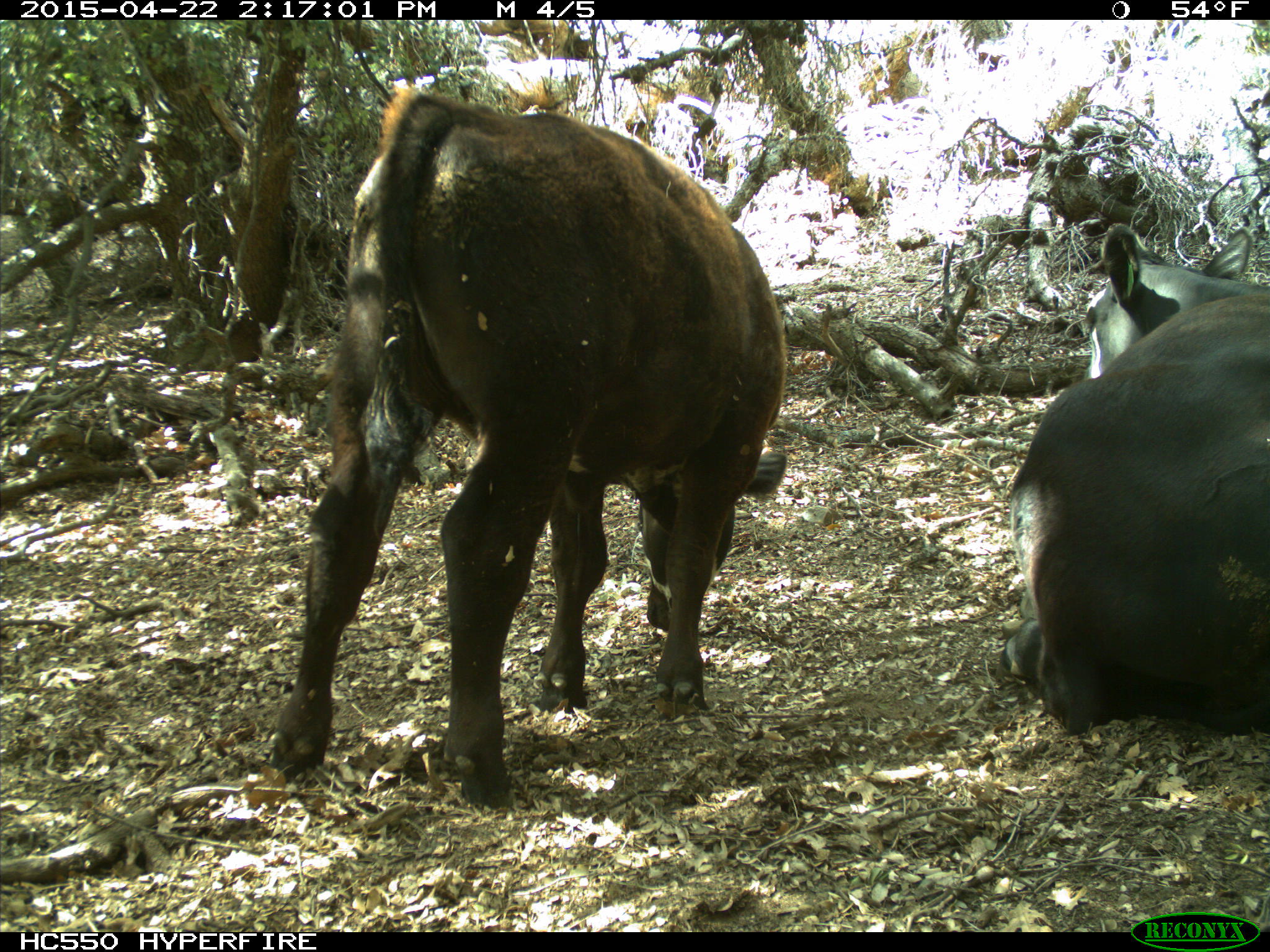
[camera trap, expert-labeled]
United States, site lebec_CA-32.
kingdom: Animalia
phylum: Chordata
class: Mammalia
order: Artiodactyla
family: Bovidae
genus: Bos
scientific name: Bos taurus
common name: domestic cow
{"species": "Bos taurus (domestic cow)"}